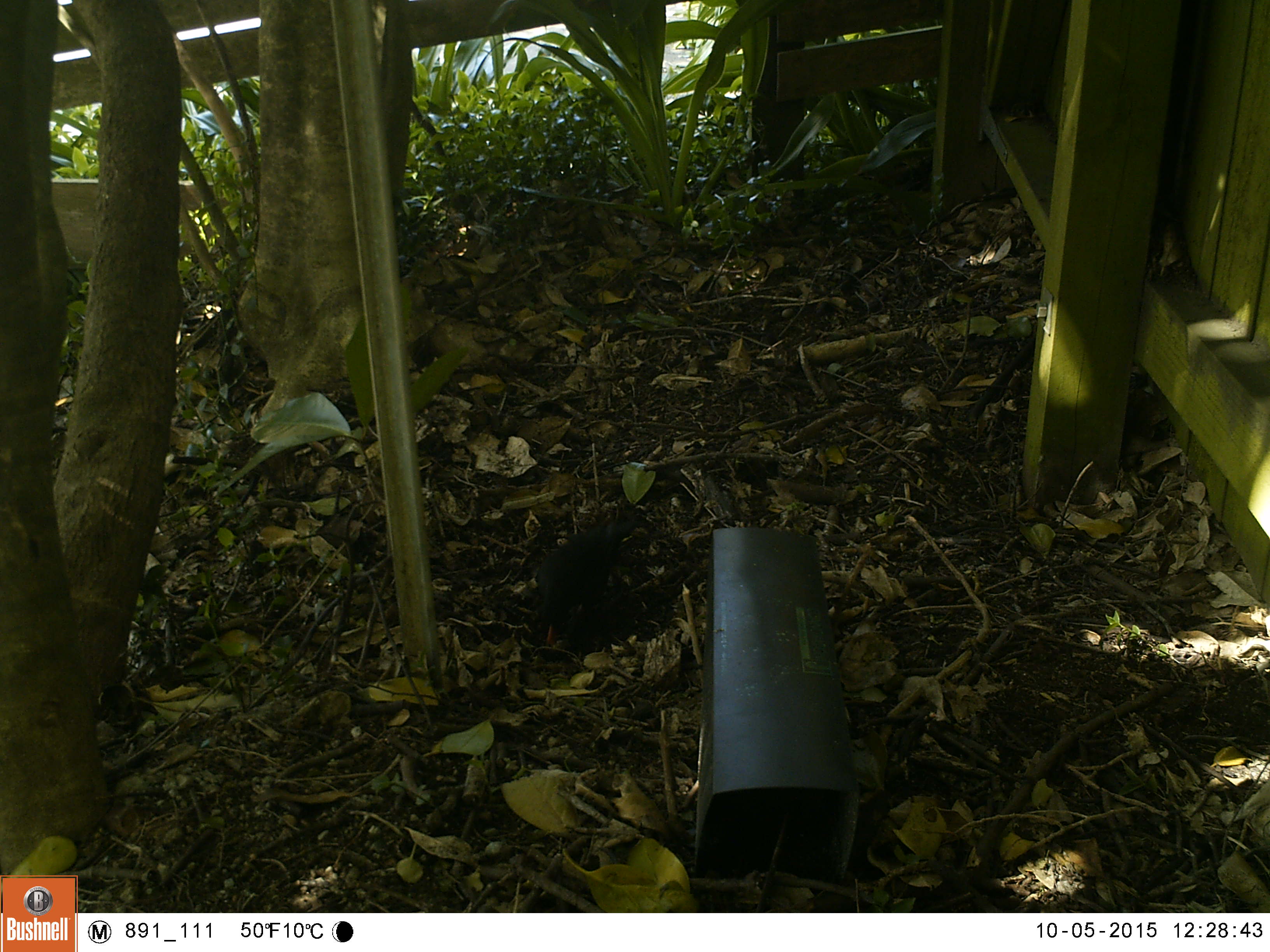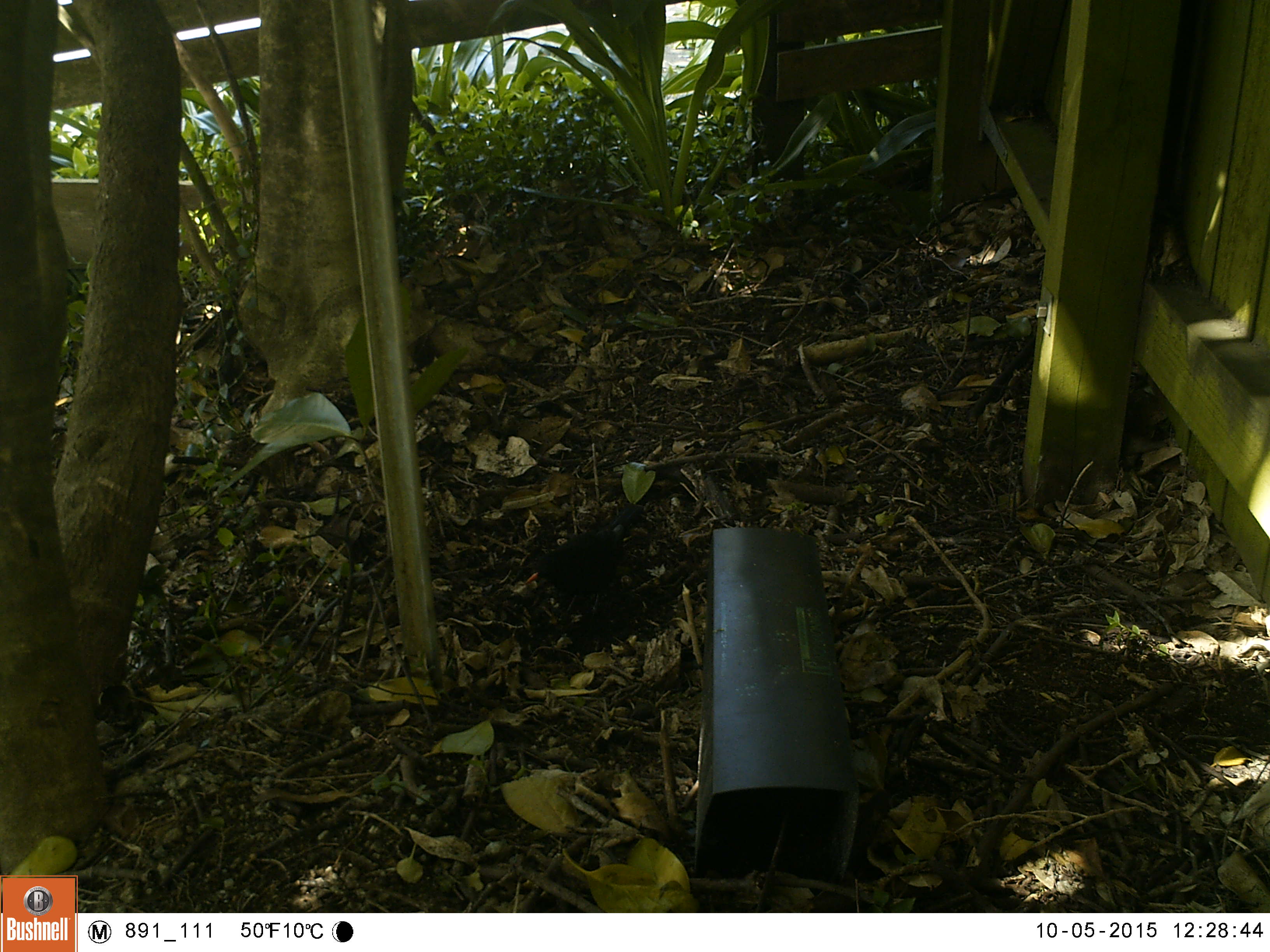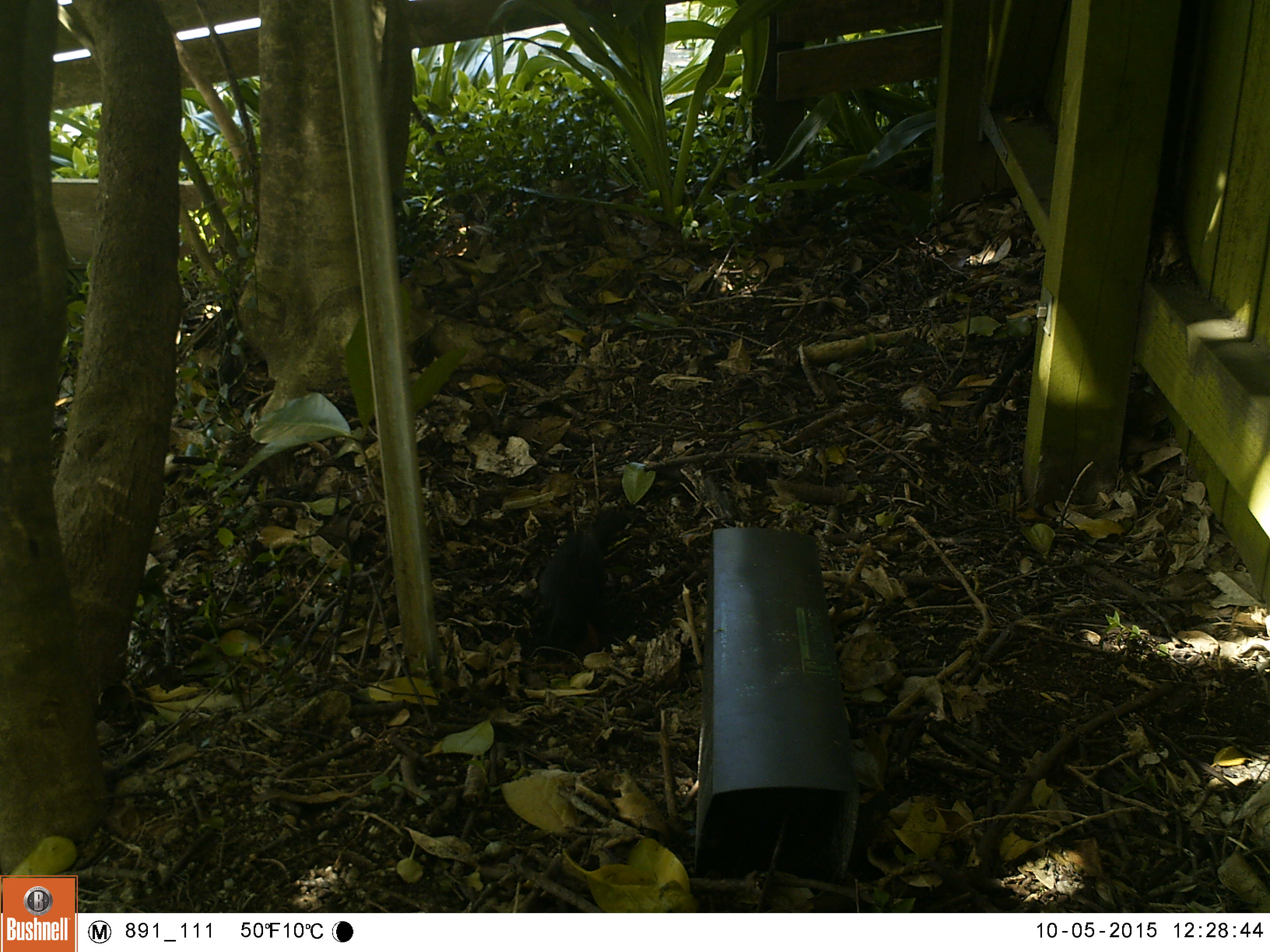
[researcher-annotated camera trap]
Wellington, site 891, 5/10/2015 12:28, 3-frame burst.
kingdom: Animalia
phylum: Chordata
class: Aves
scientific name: Aves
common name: bird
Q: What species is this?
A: Bird (Aves).